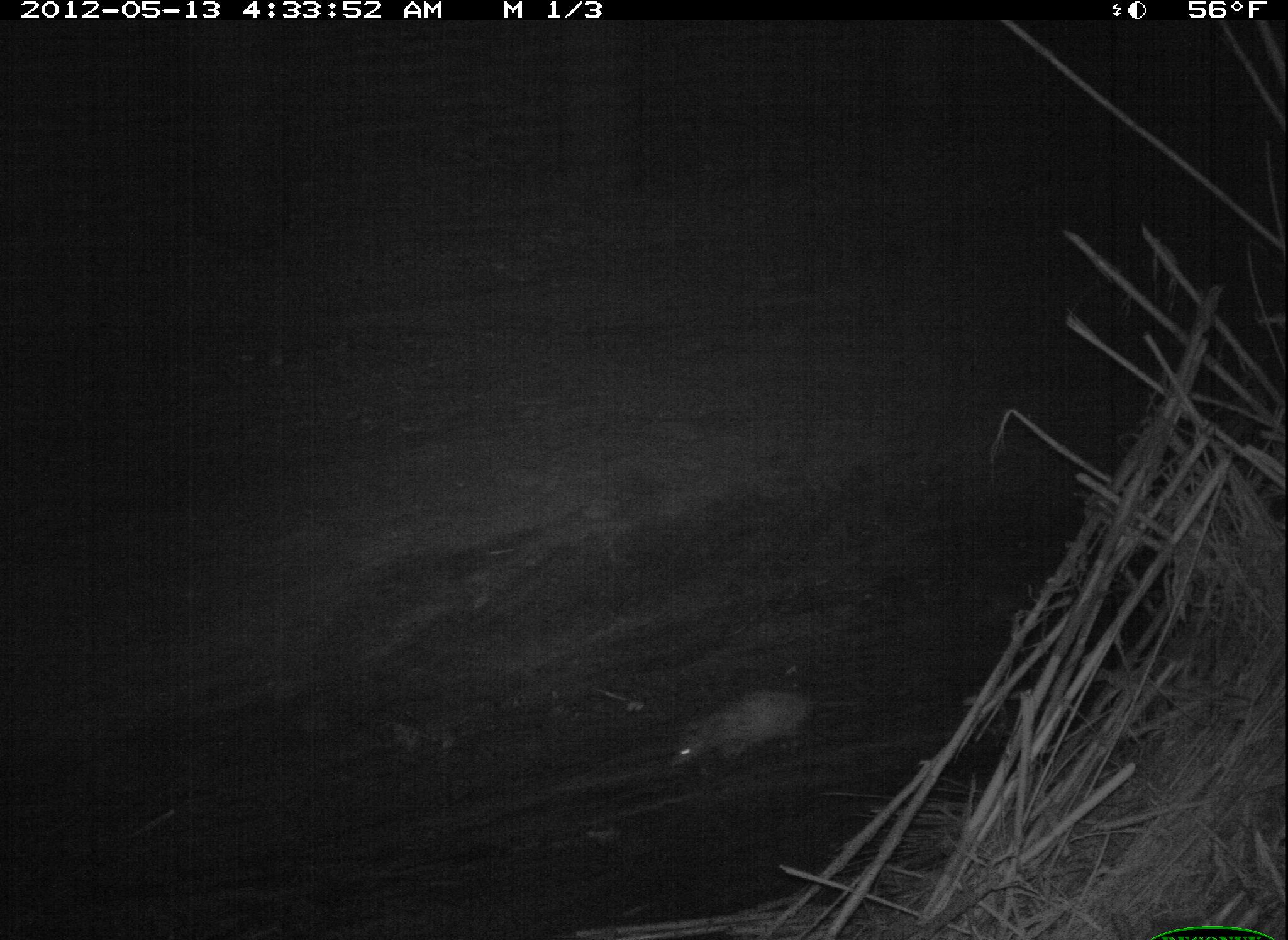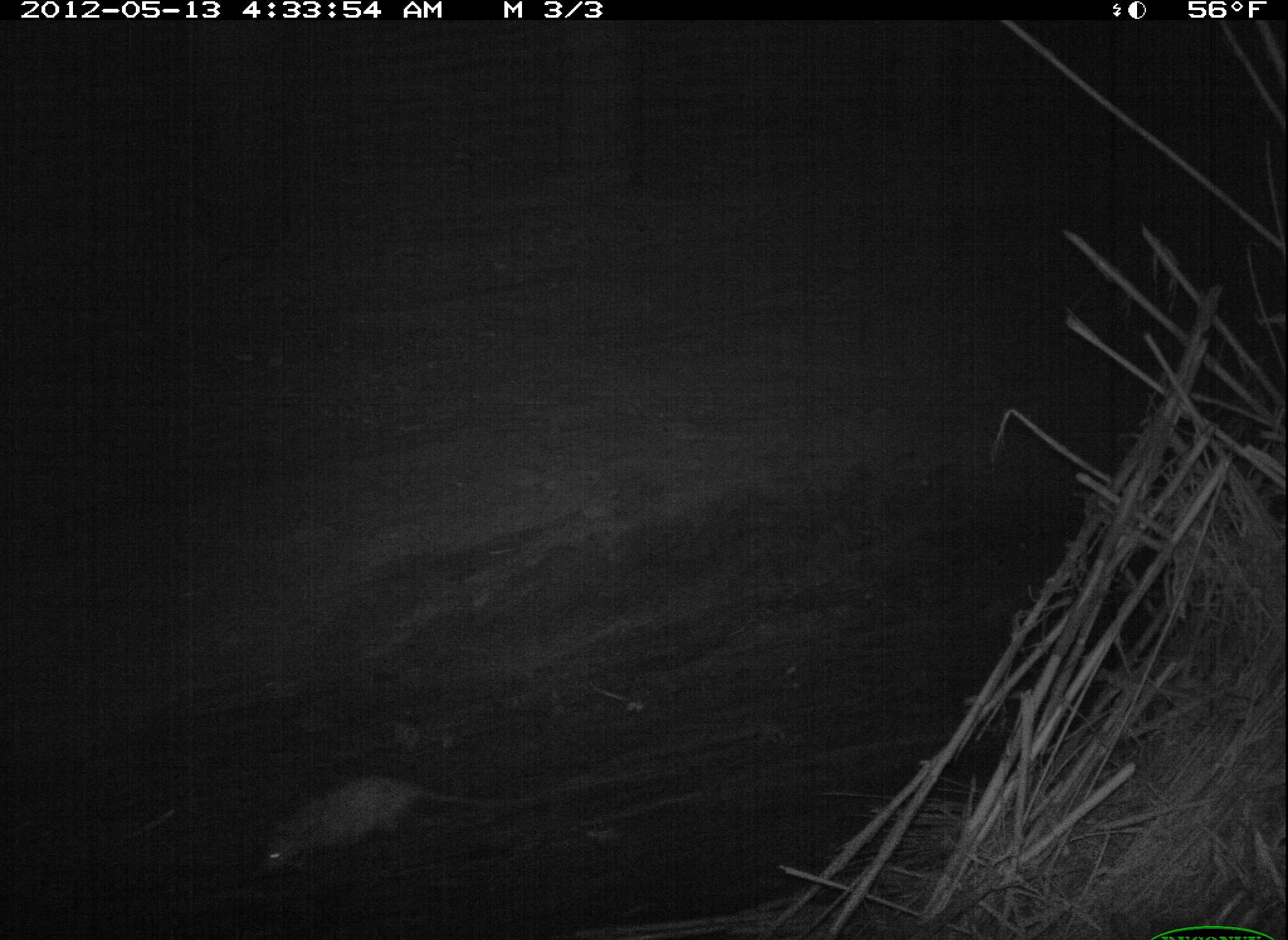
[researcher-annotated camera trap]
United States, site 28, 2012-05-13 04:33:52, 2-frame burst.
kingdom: Animalia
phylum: Chordata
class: Mammalia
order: Didelphimorphia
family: Didelphidae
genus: Didelphis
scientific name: Didelphis virginiana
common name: virginia opossum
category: opossum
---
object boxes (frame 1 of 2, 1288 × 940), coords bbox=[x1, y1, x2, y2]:
opossum: bbox=[655, 667, 868, 788]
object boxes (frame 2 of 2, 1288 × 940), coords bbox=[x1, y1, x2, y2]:
opossum: bbox=[217, 760, 522, 884]